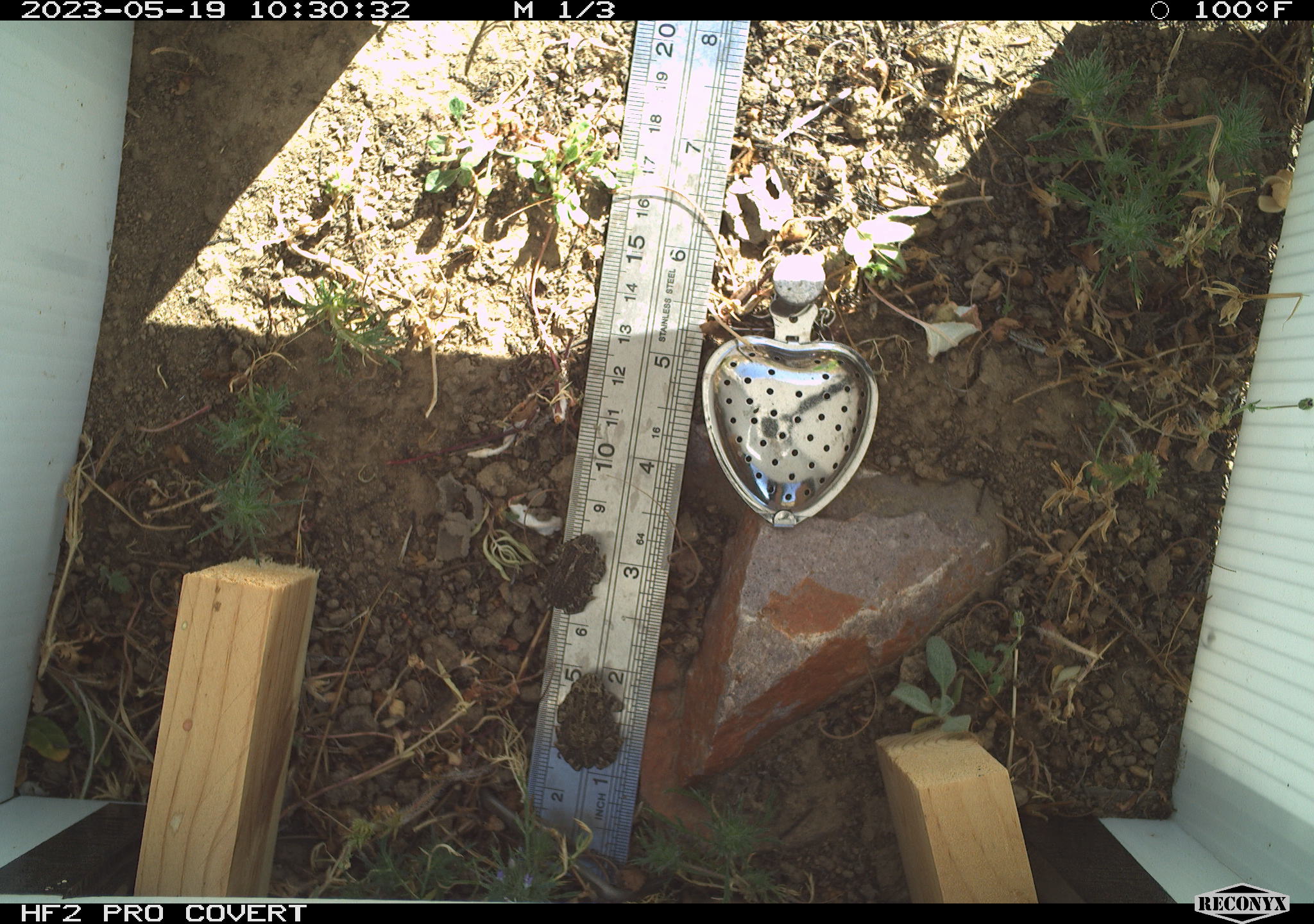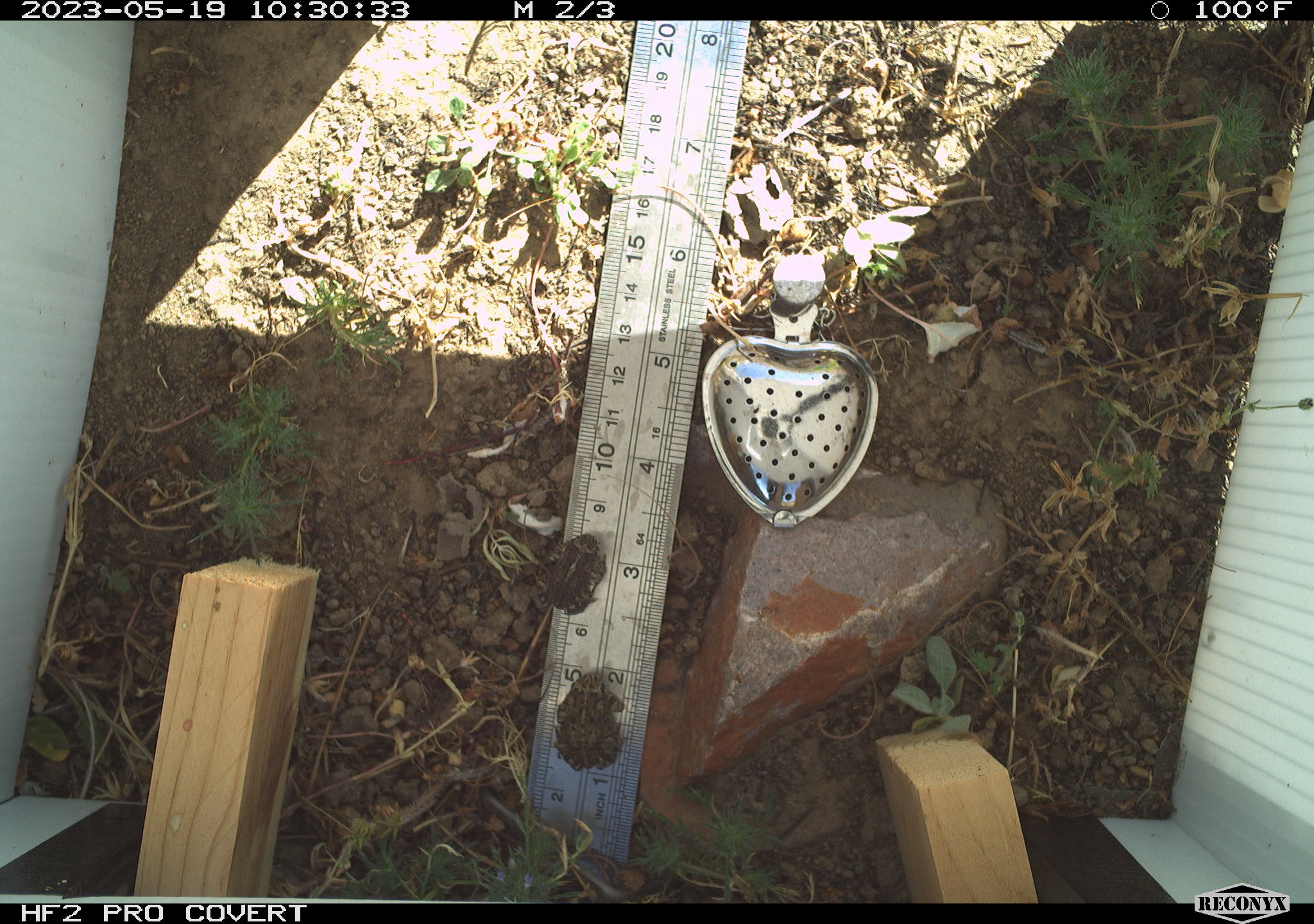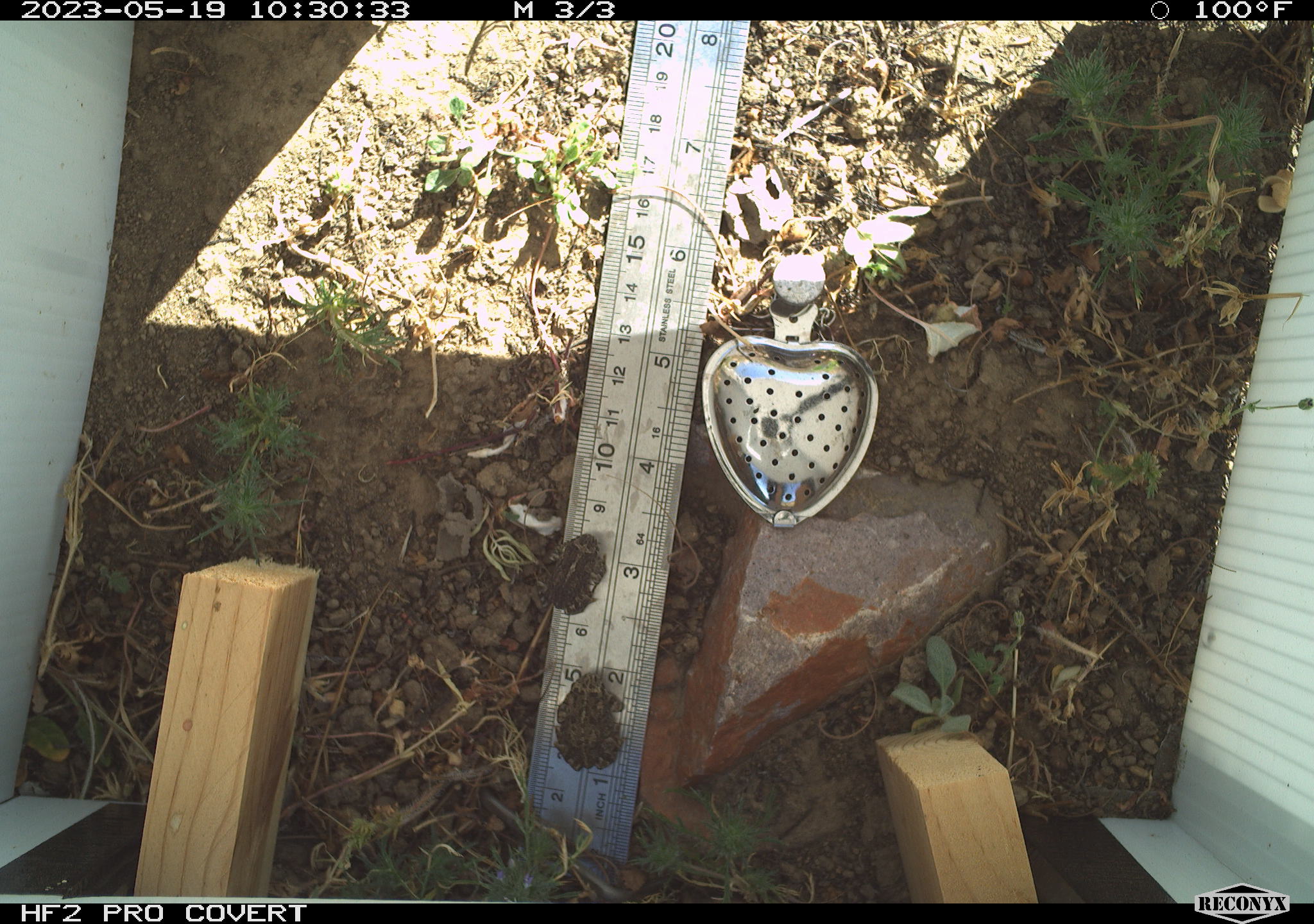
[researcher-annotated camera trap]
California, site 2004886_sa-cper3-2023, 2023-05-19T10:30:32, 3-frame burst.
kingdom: Animalia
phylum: Chordata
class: Amphibia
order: Anura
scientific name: Anura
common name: frogs